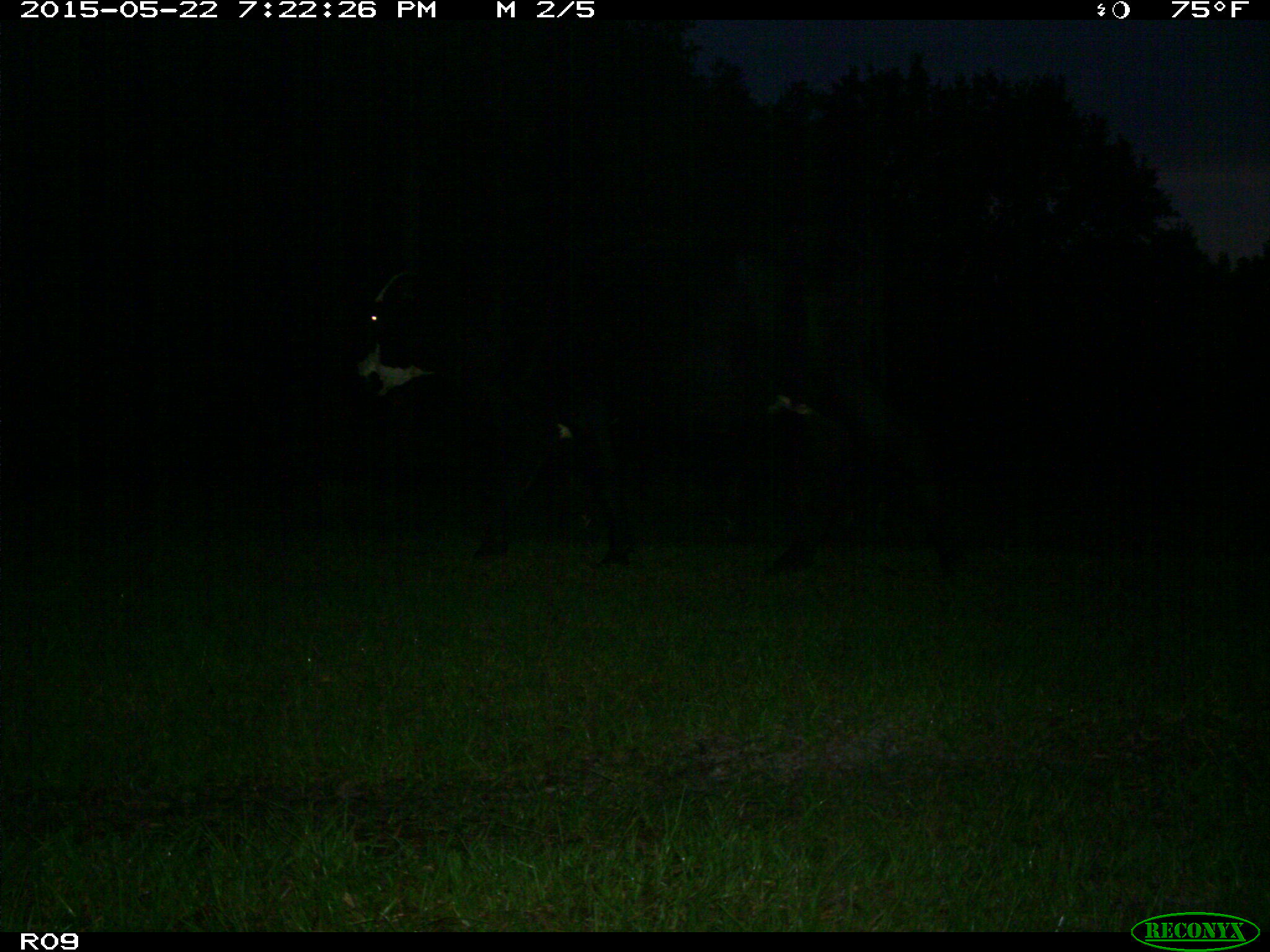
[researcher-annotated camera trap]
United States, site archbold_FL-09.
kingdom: Animalia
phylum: Chordata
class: Mammalia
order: Artiodactyla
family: Bovidae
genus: Bos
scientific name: Bos taurus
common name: domestic cow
Bos taurus (domestic cow).